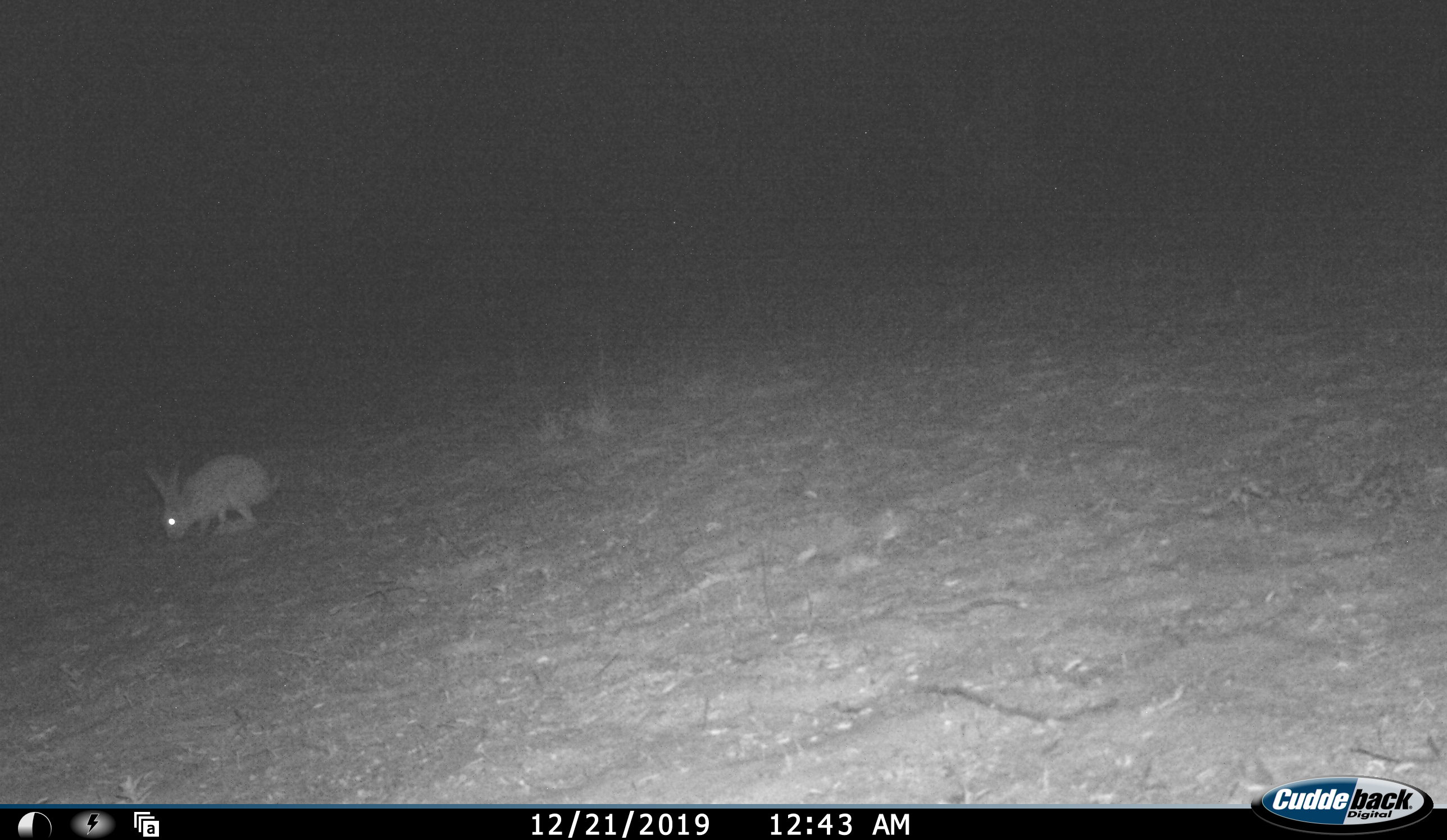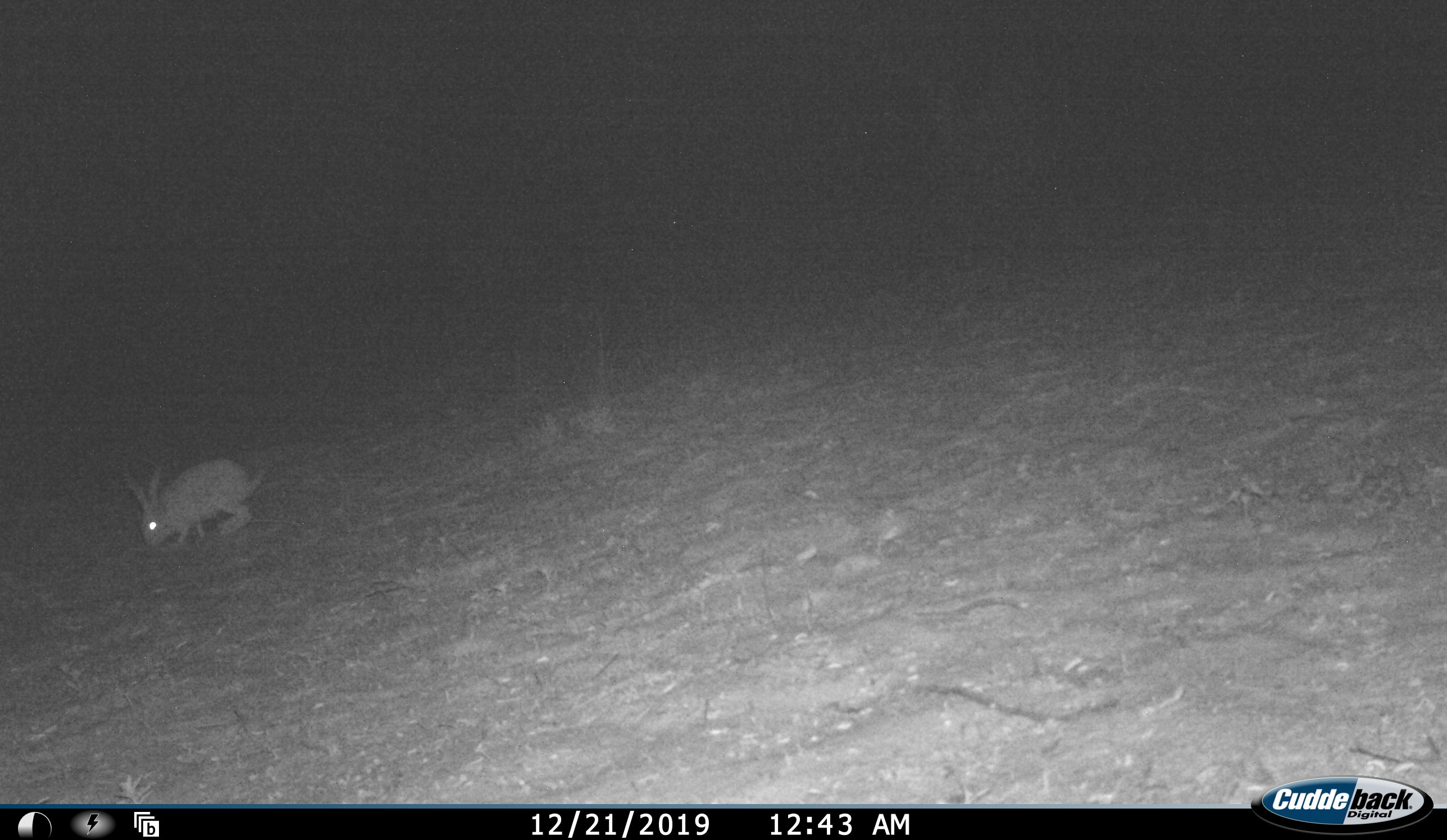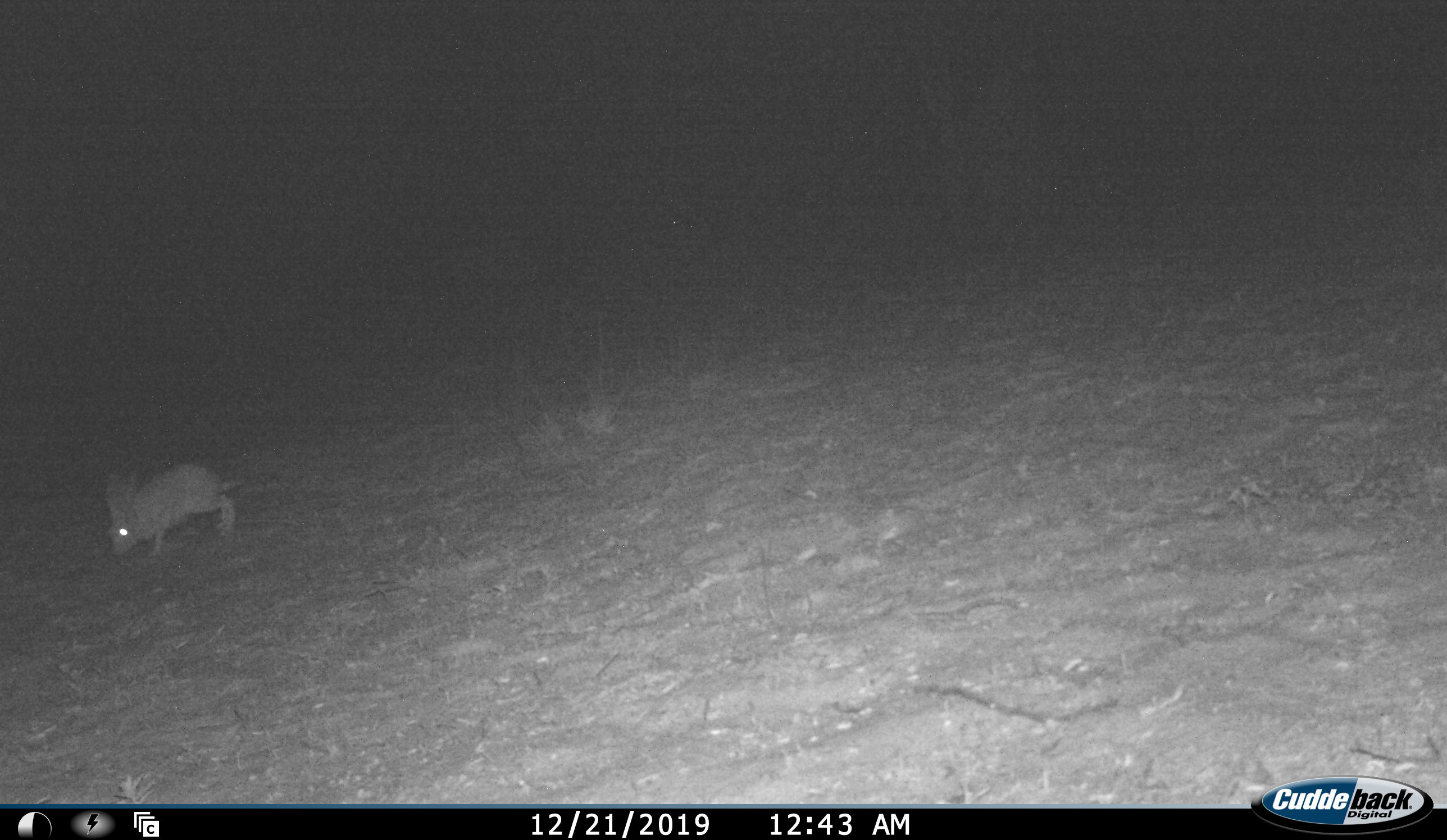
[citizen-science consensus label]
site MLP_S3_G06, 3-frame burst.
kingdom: Animalia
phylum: Chordata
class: Mammalia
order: Lagomorpha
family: Leporidae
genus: Lepus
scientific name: Lepus capensis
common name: cape hare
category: harecape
Harecape (cape hare) (Lepus capensis), count 1. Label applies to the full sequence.